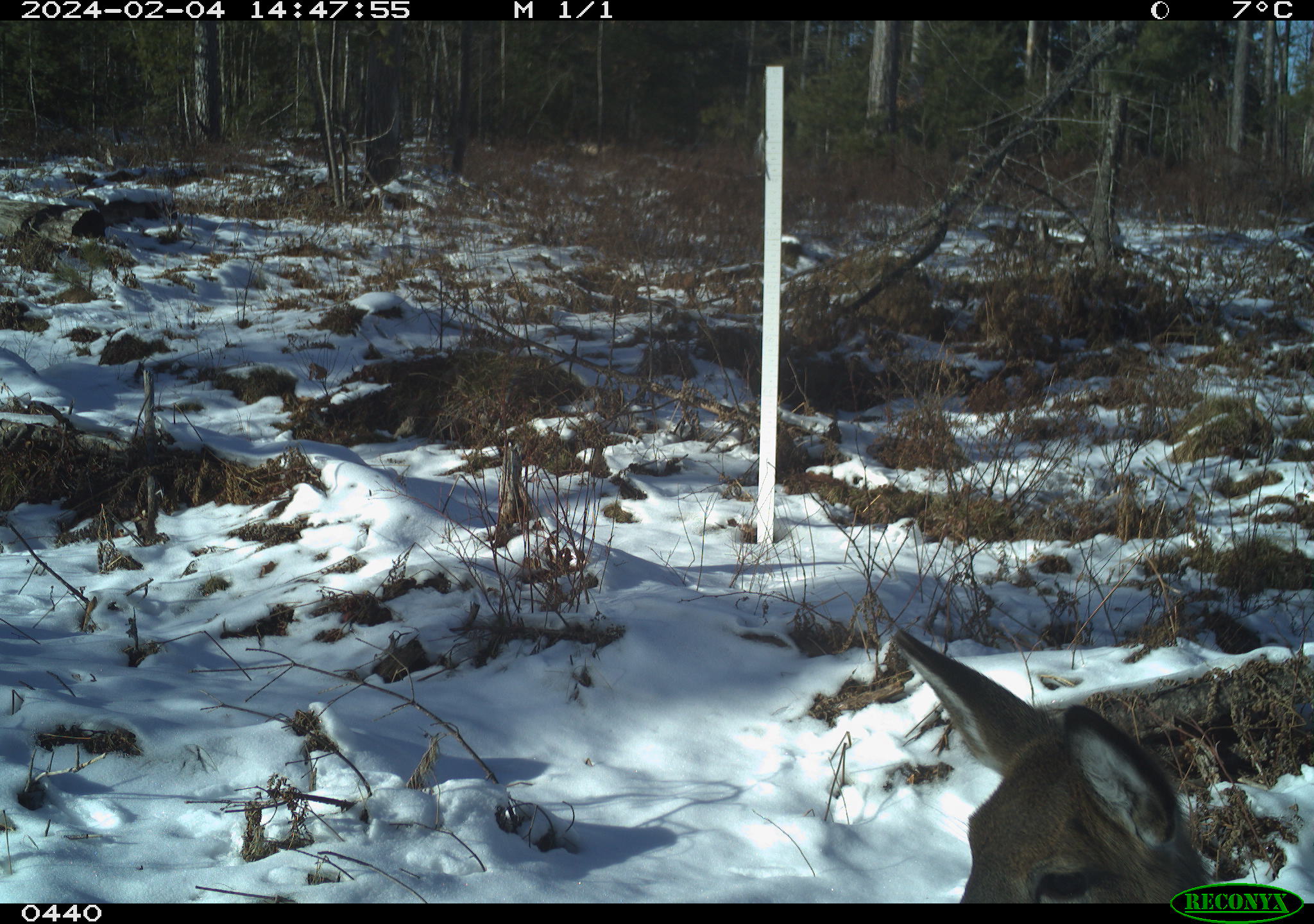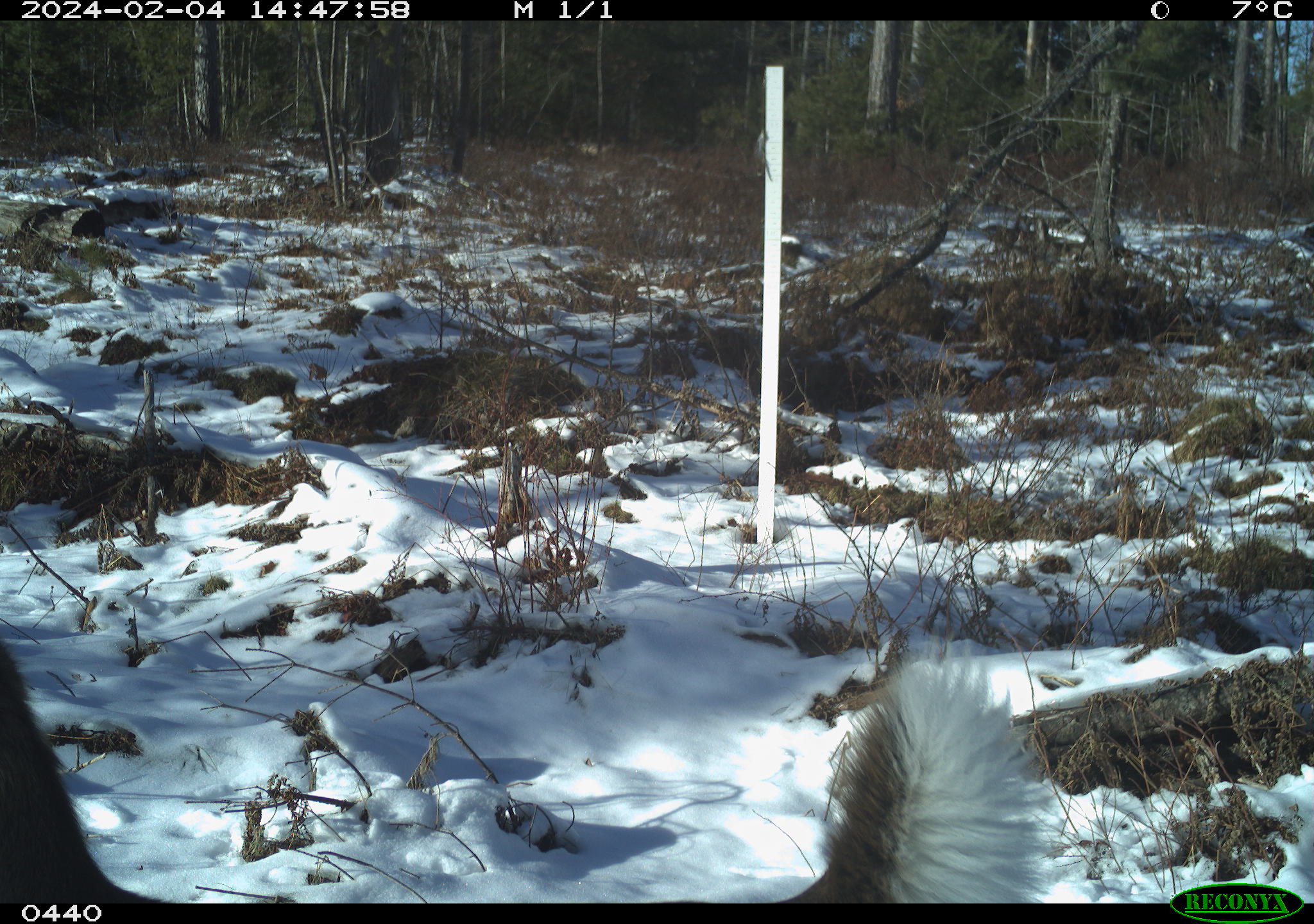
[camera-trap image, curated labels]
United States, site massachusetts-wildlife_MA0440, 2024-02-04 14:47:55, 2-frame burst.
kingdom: Animalia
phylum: Chordata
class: Mammalia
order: Artiodactyla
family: Cervidae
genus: Odocoileus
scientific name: Odocoileus virginianus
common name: white-tailed deer